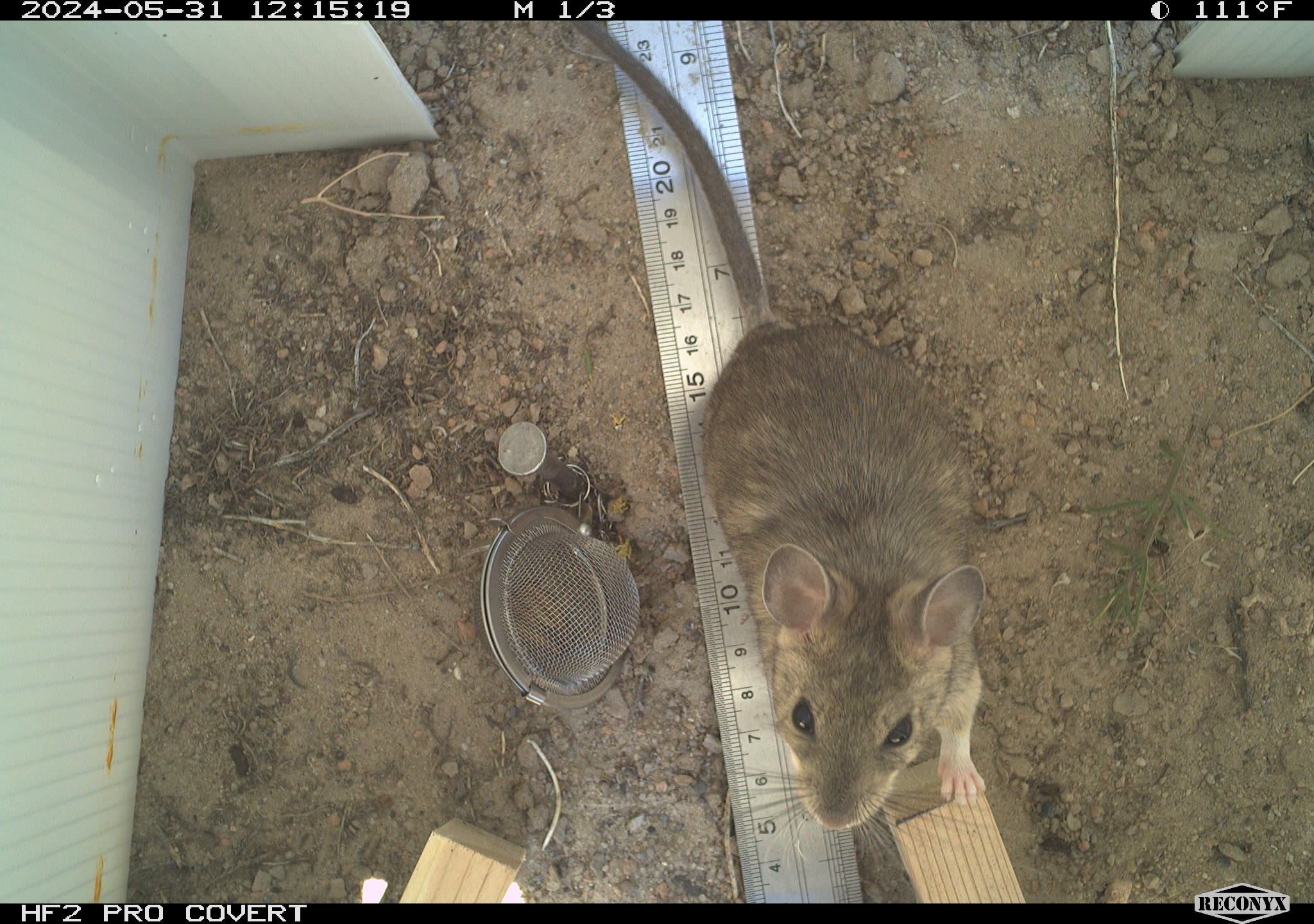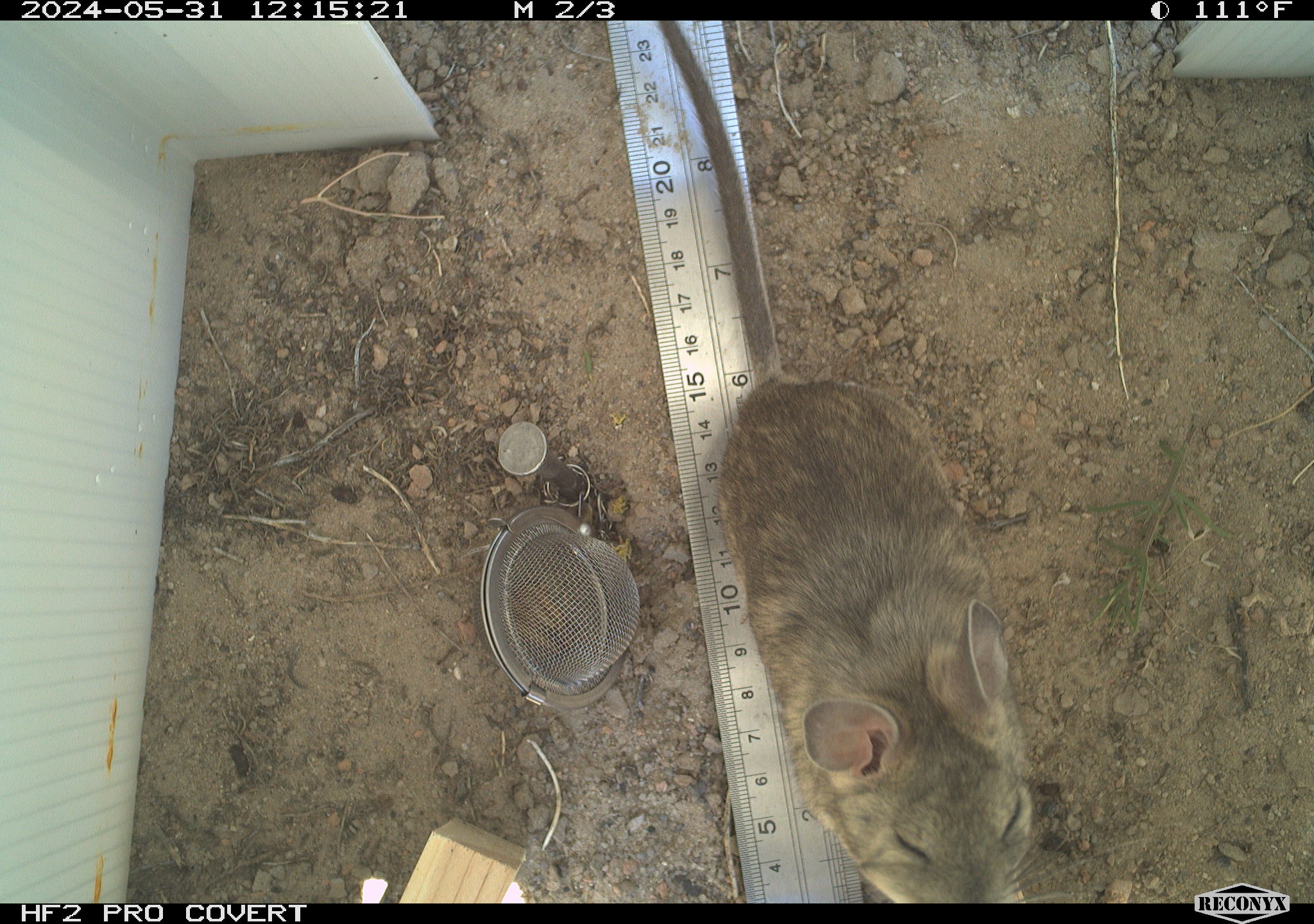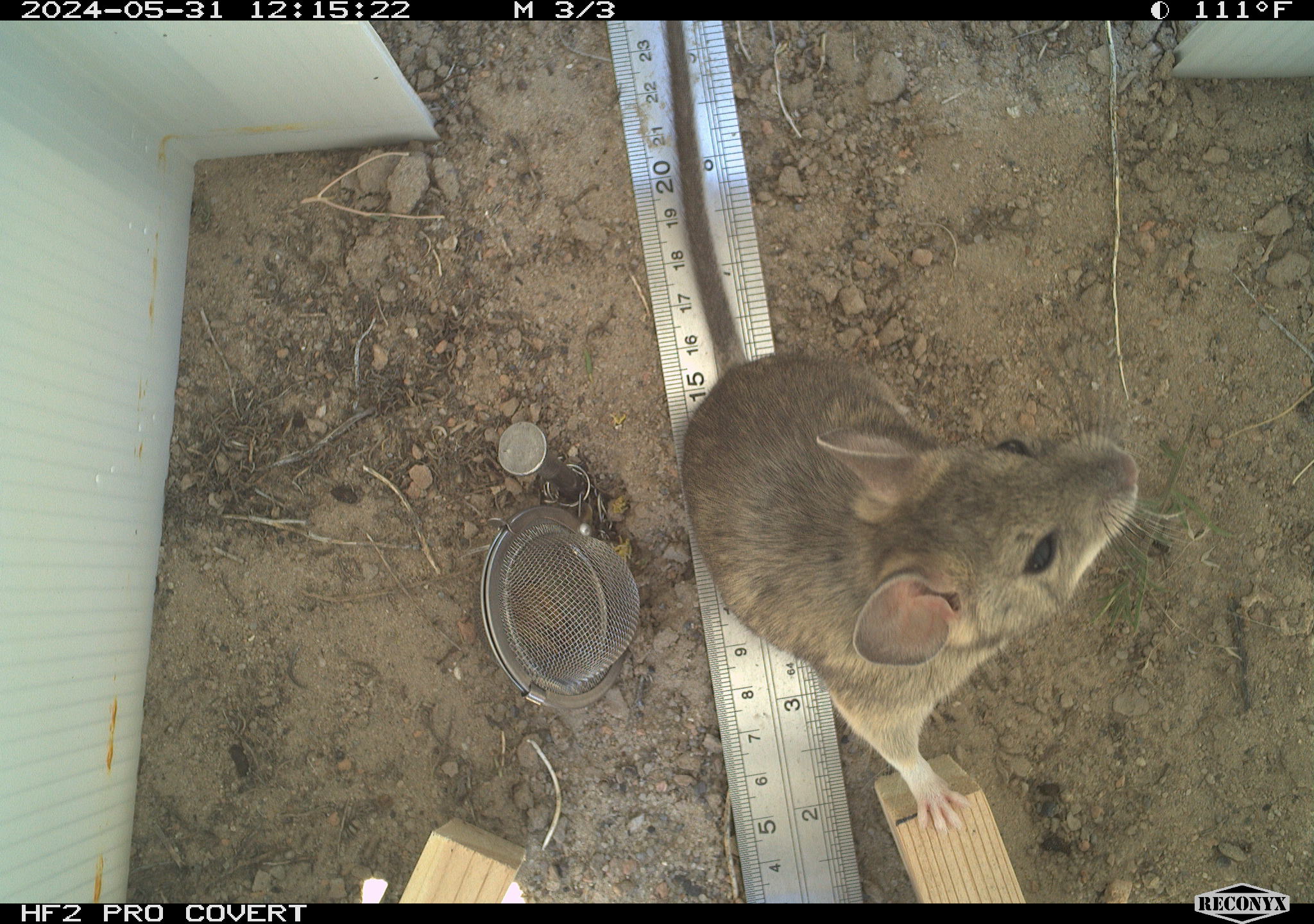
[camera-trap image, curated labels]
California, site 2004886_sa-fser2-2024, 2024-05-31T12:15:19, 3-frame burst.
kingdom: Animalia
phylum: Chordata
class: Mammalia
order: Rodentia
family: Cricetidae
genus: Neotoma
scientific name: Neotoma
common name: pack rat or woodrat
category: neotoma species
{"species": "neotoma species (pack rat or woodrat) (Neotoma)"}